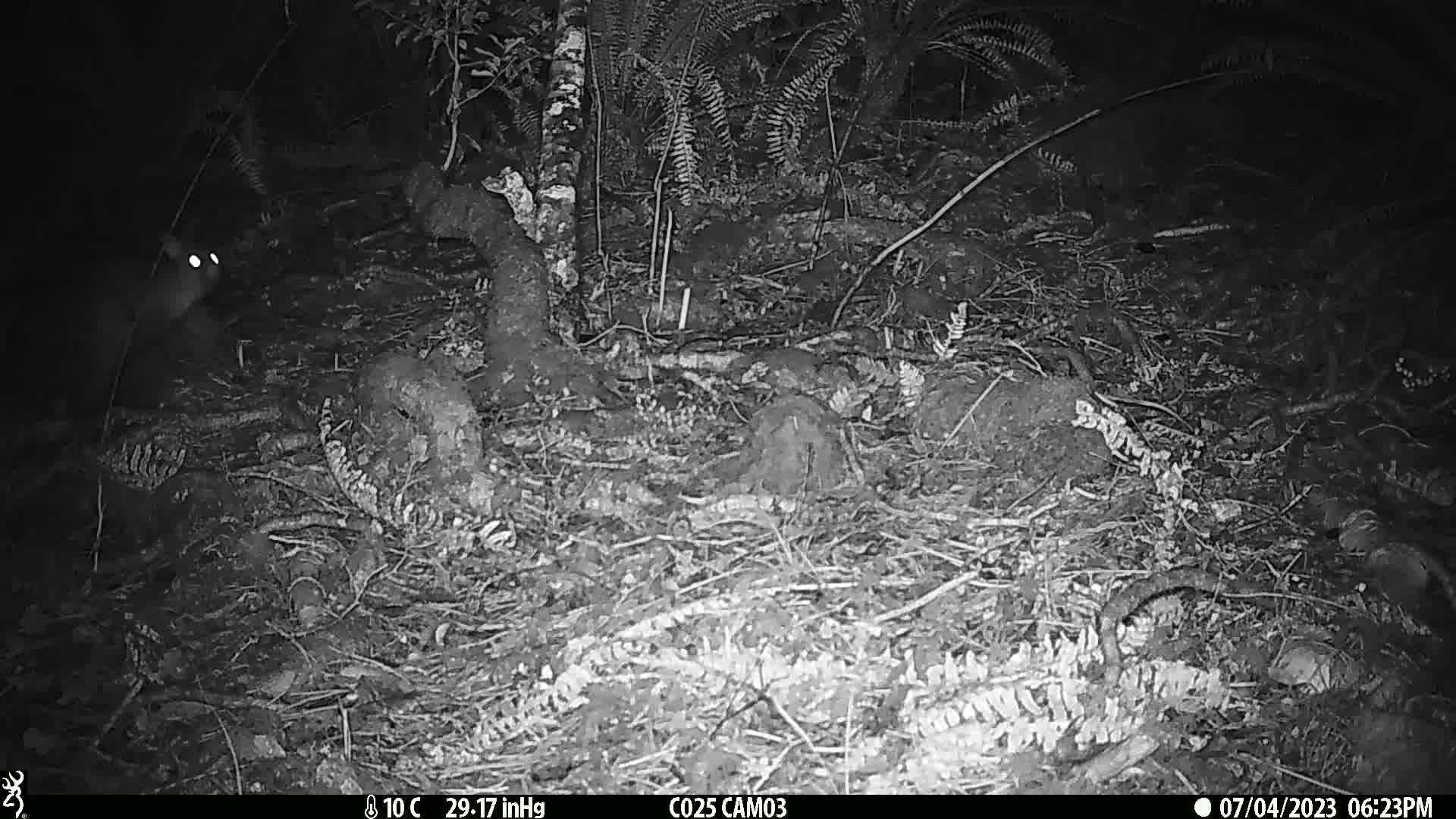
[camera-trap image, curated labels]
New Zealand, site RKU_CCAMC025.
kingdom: Animalia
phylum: Chordata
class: Mammalia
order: Diprotodontia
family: Phalangeridae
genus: Trichosurus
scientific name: Trichosurus vulpecula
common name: common brushtail possum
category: possum